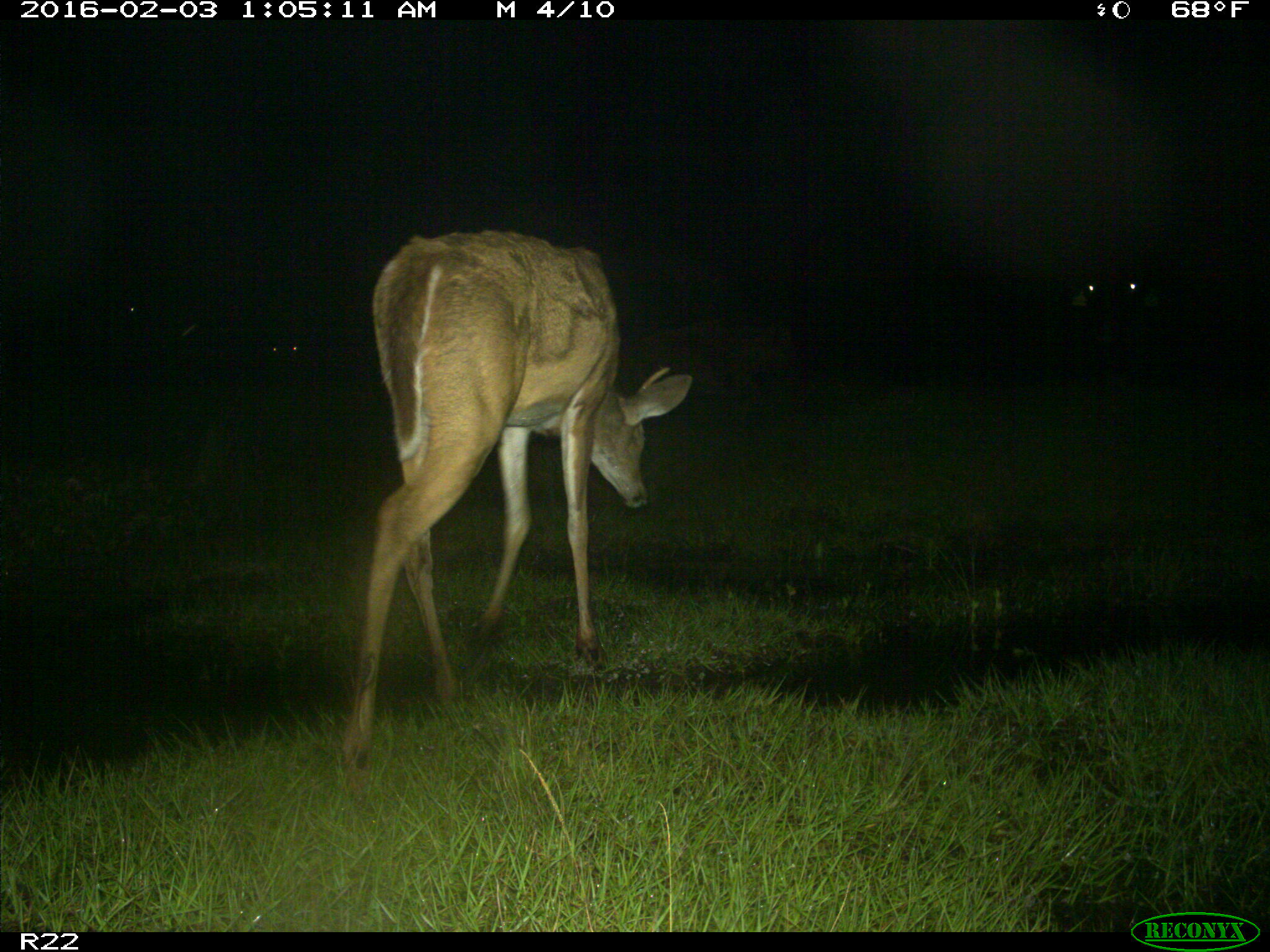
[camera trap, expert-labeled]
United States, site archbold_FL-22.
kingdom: Animalia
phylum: Chordata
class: Mammalia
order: Artiodactyla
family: Cervidae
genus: Odocoileus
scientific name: Odocoileus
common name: deer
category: unidentified deer